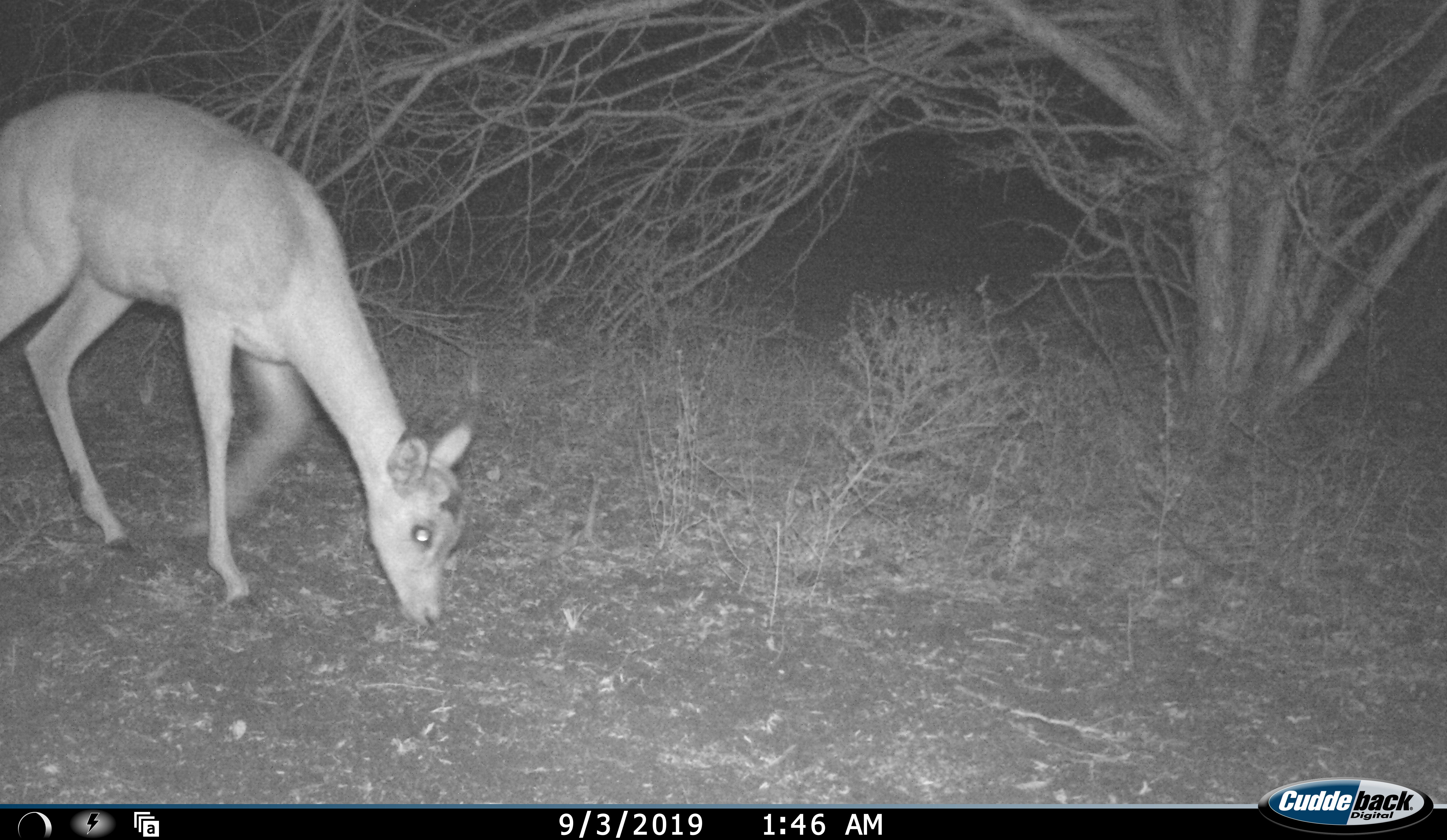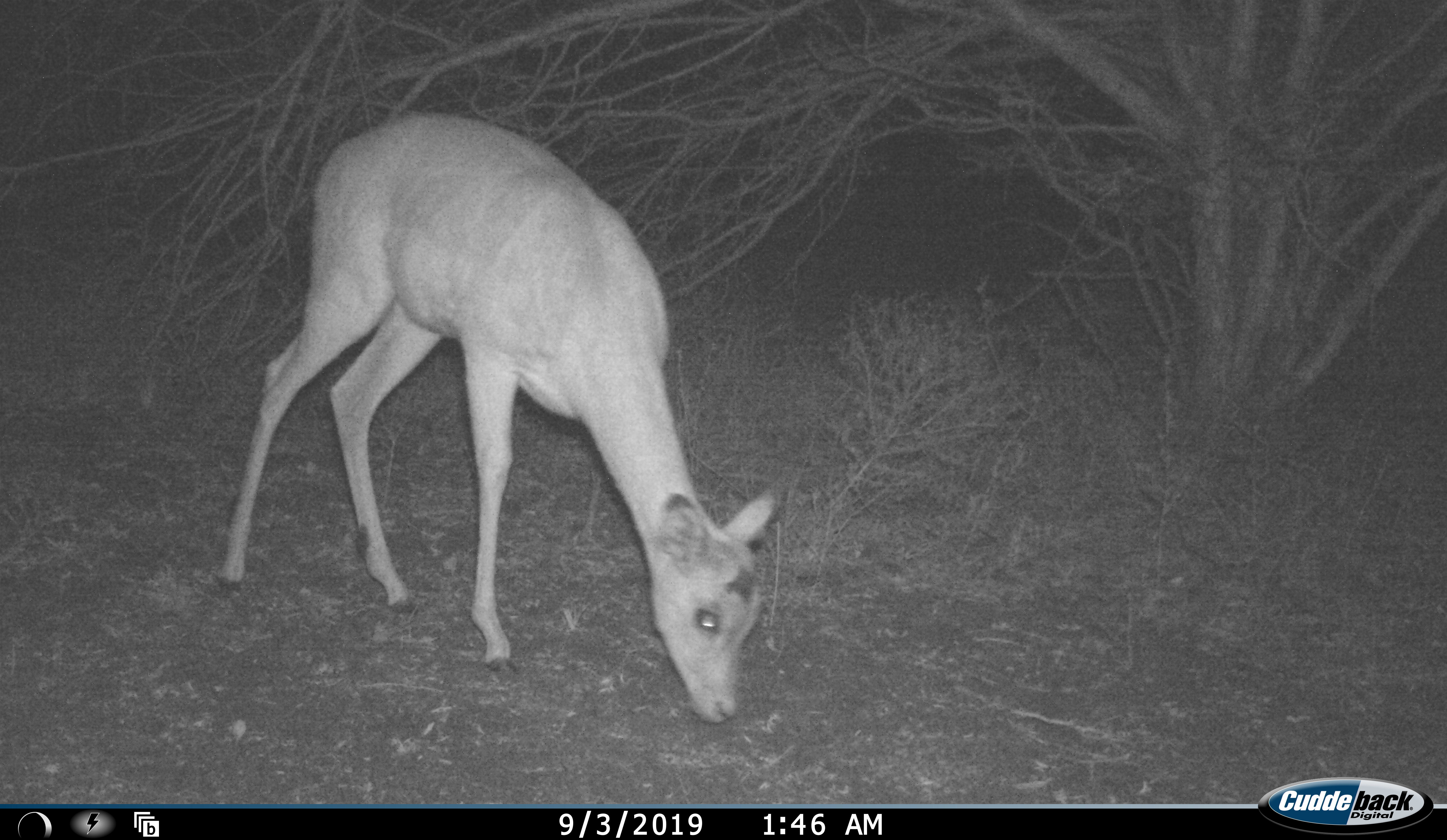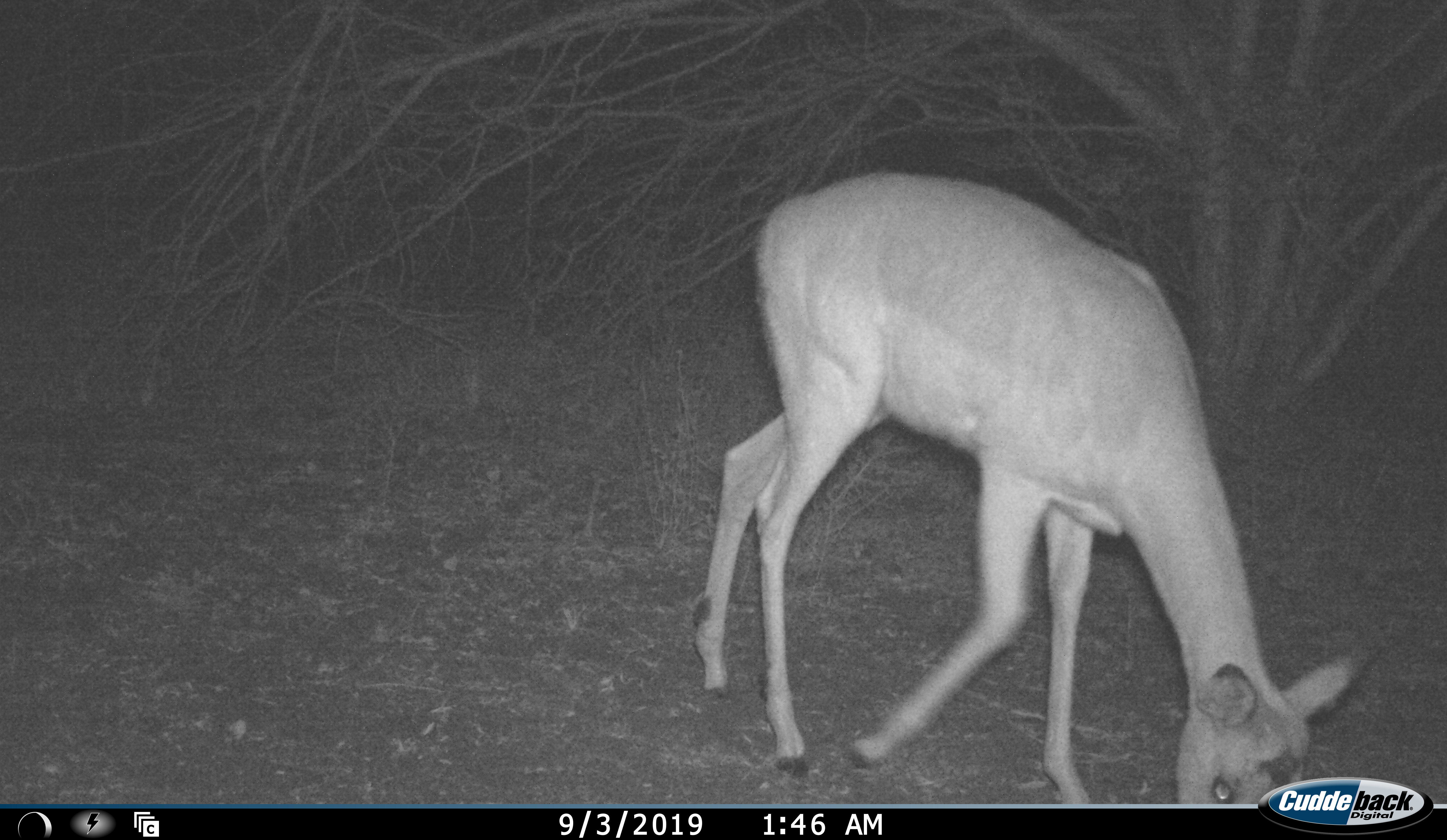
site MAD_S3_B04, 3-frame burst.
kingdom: Animalia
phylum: Chordata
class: Mammalia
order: Artiodactyla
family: Bovidae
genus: Aepyceros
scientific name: Aepyceros melampus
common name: impala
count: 1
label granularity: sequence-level